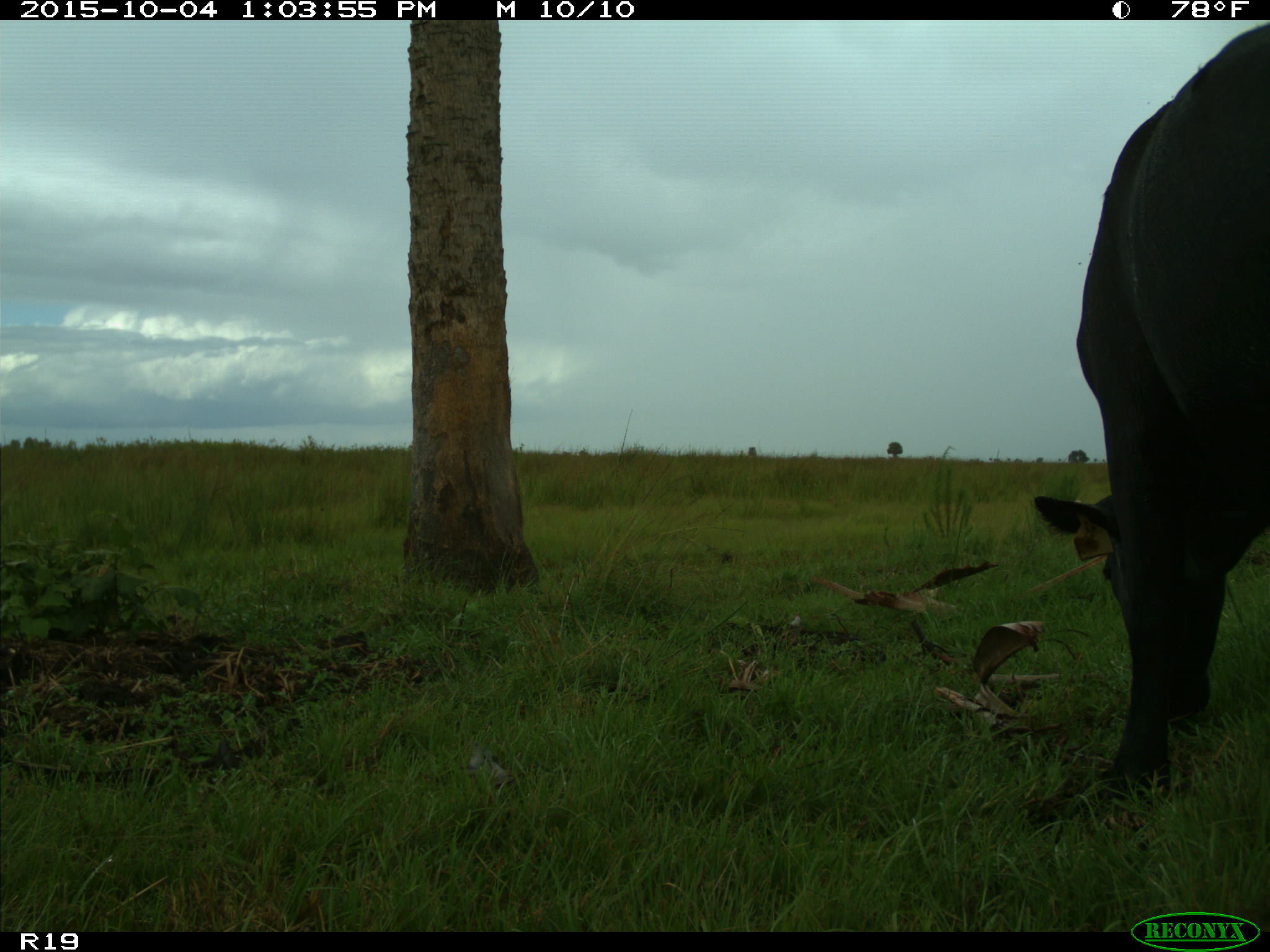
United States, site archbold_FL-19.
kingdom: Animalia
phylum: Chordata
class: Mammalia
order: Artiodactyla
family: Bovidae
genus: Bos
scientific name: Bos taurus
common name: domestic cow